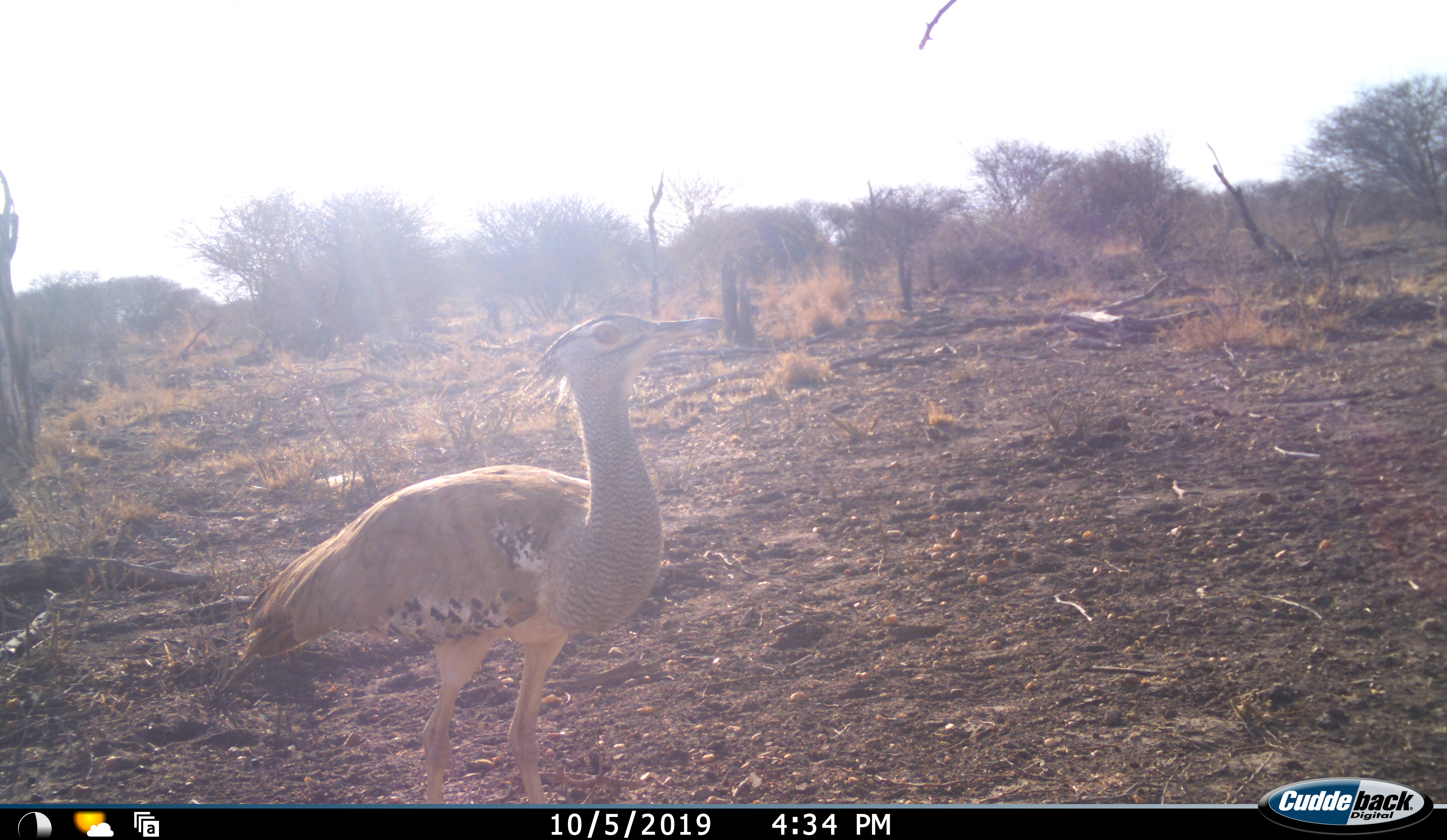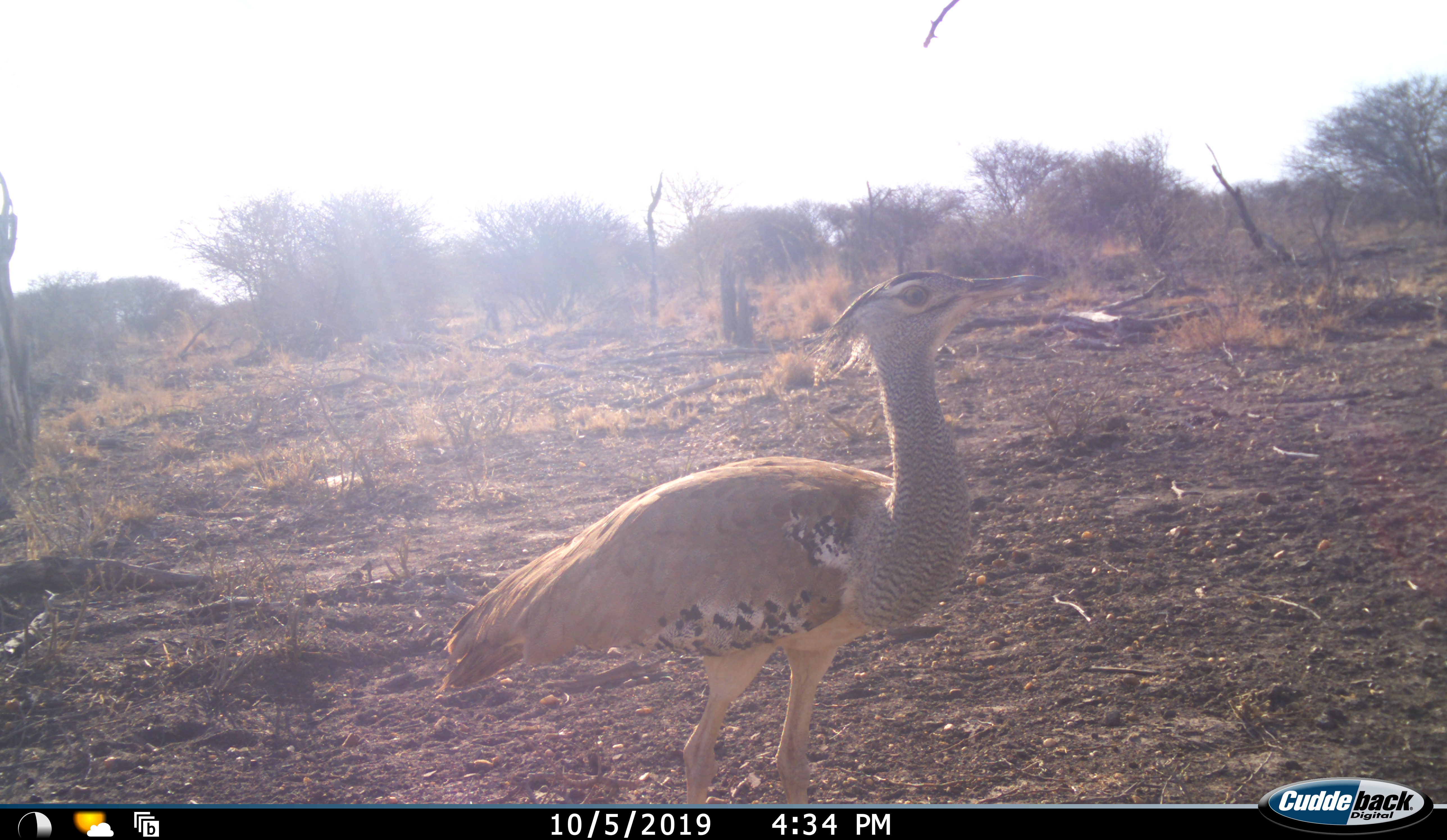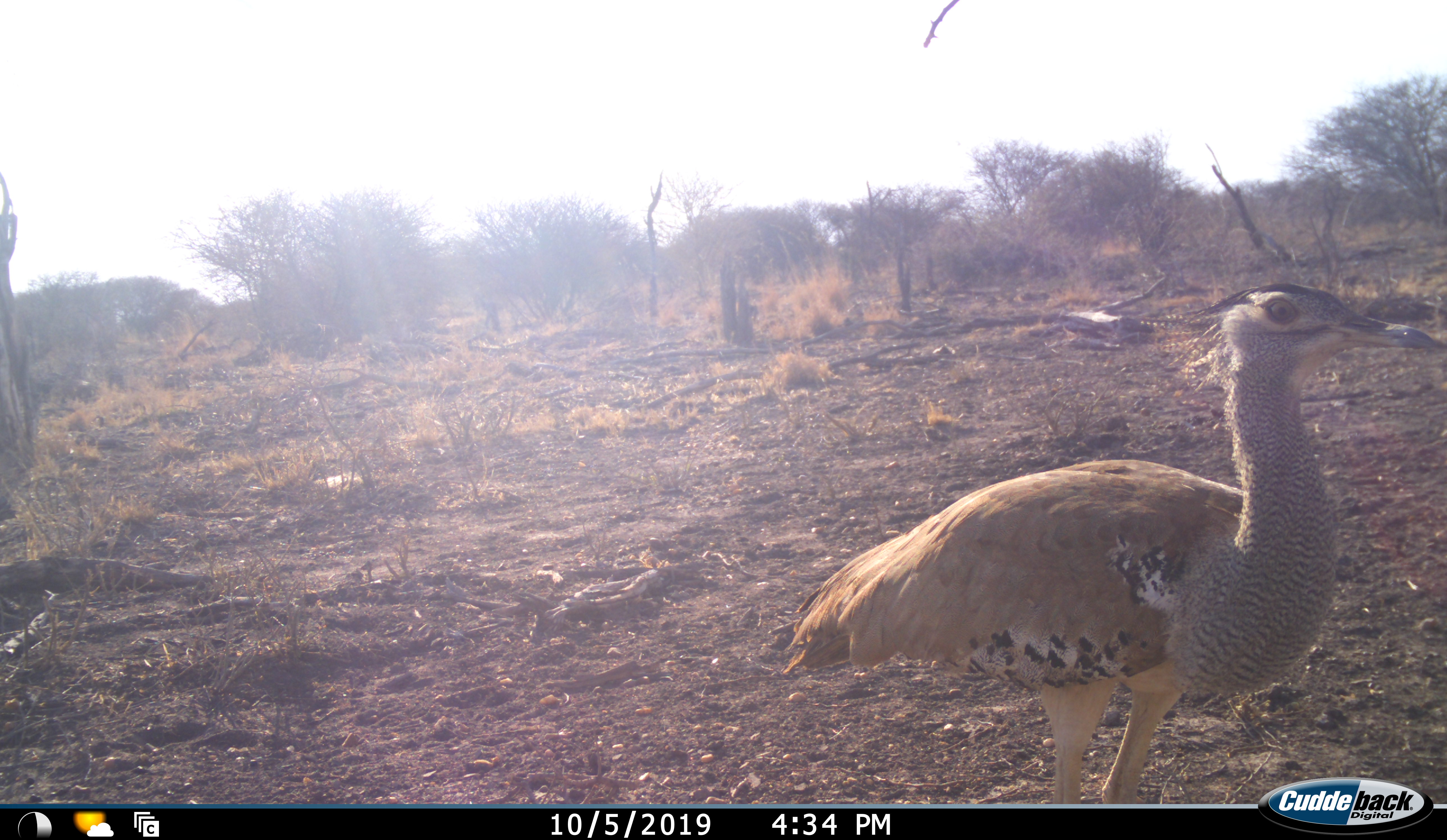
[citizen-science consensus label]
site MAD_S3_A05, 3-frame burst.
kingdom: Animalia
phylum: Chordata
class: Aves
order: Otidiformes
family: Otididae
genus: Ardeotis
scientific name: Ardeotis kori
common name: kori bustard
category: bustardkori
Bustardkori (kori bustard) (Ardeotis kori), count 1. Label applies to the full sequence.